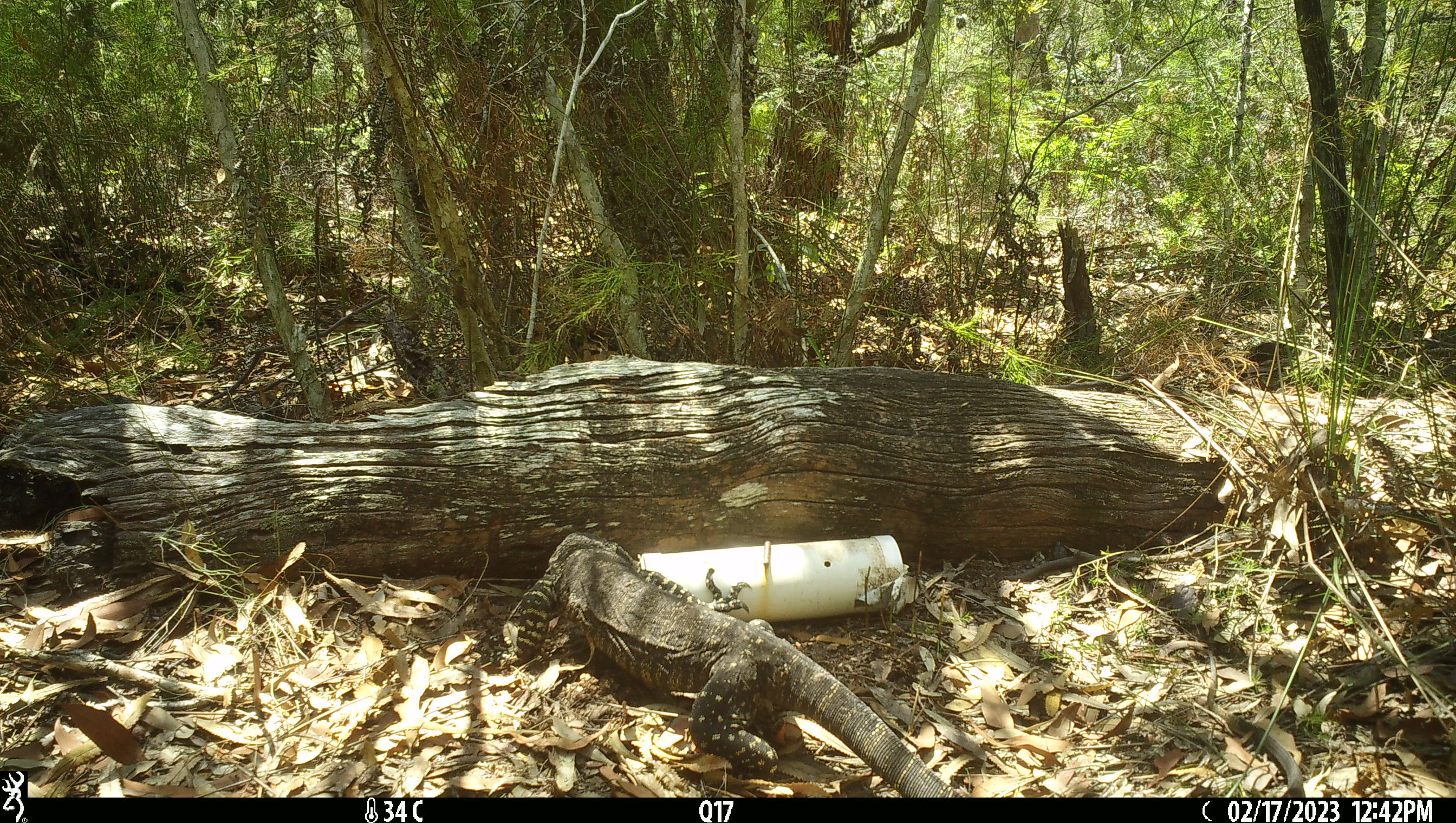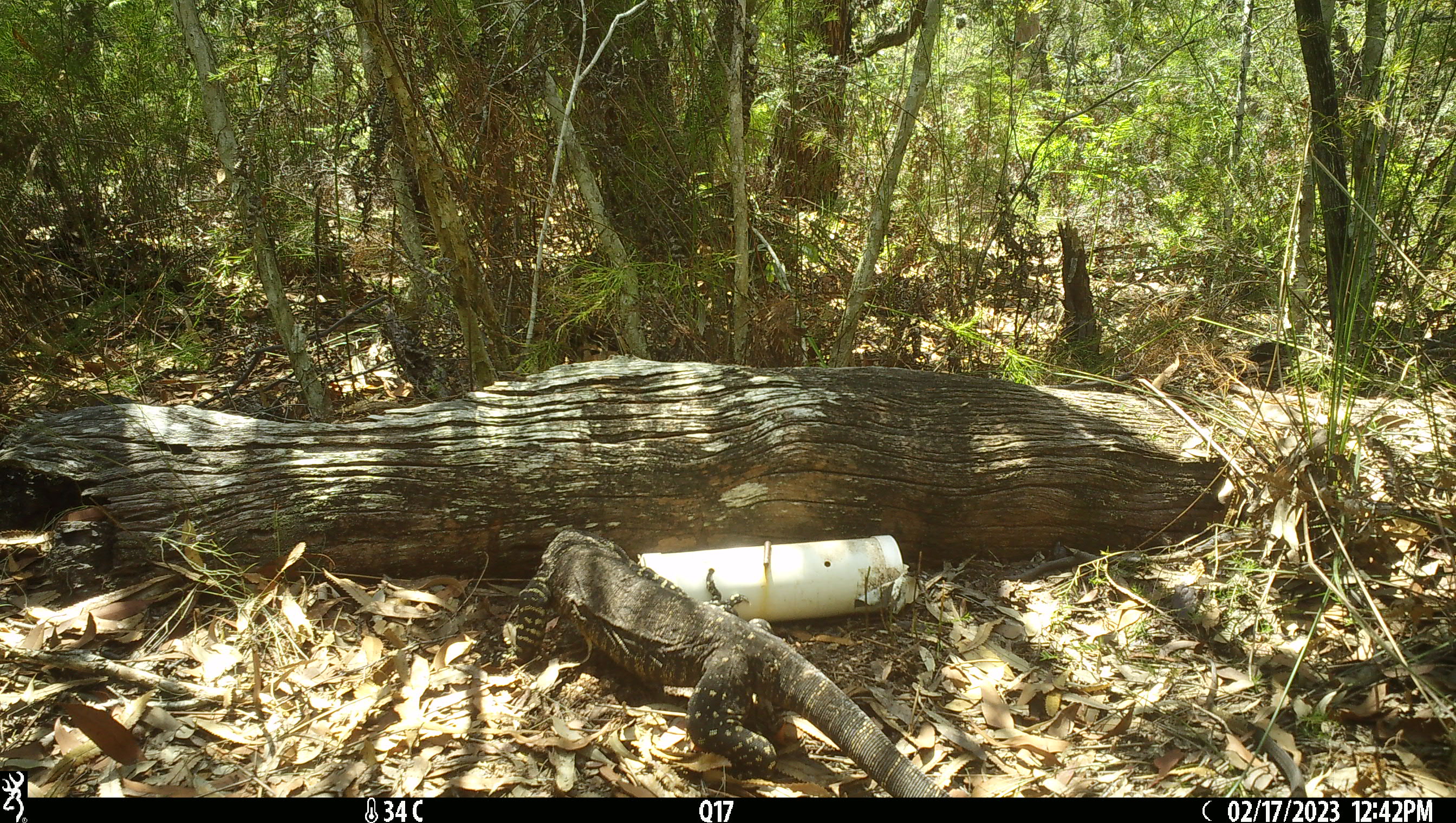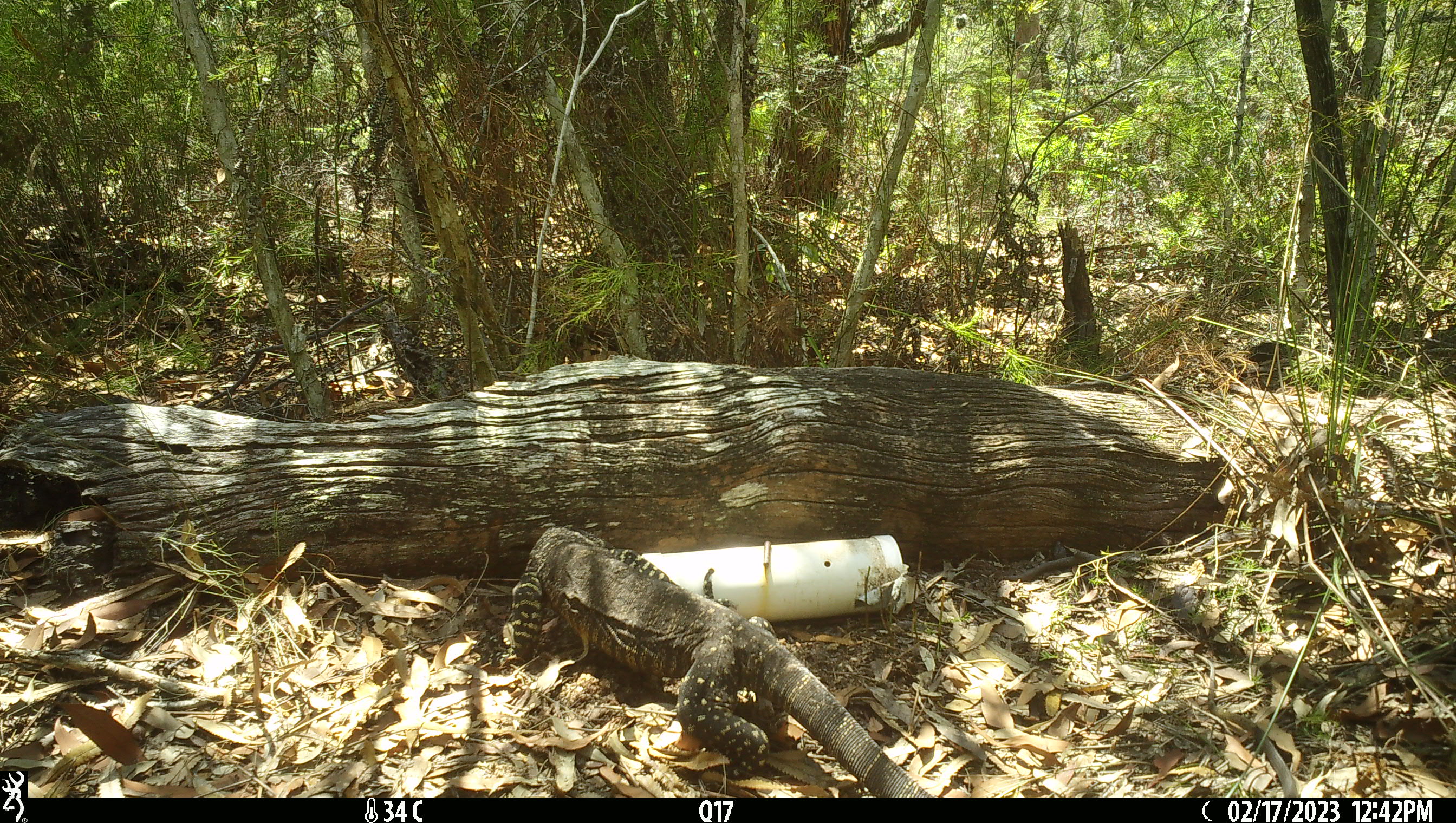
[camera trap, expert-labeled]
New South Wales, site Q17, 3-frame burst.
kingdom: Animalia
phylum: Chordata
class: Reptilia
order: Squamata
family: Varanidae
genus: Varanus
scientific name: Varanus varius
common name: lace monitor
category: goanna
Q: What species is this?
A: Goanna (lace monitor) (Varanus varius).